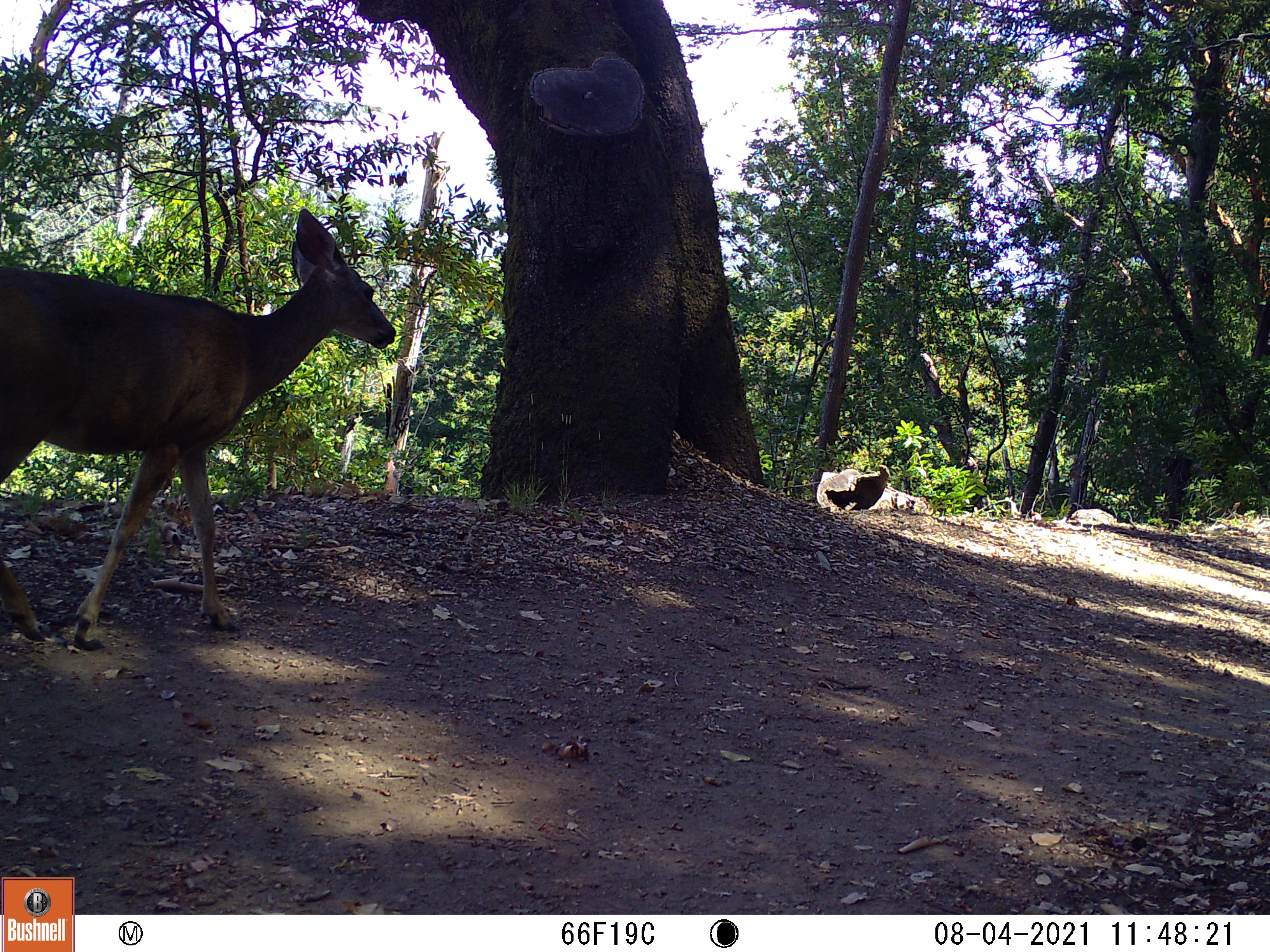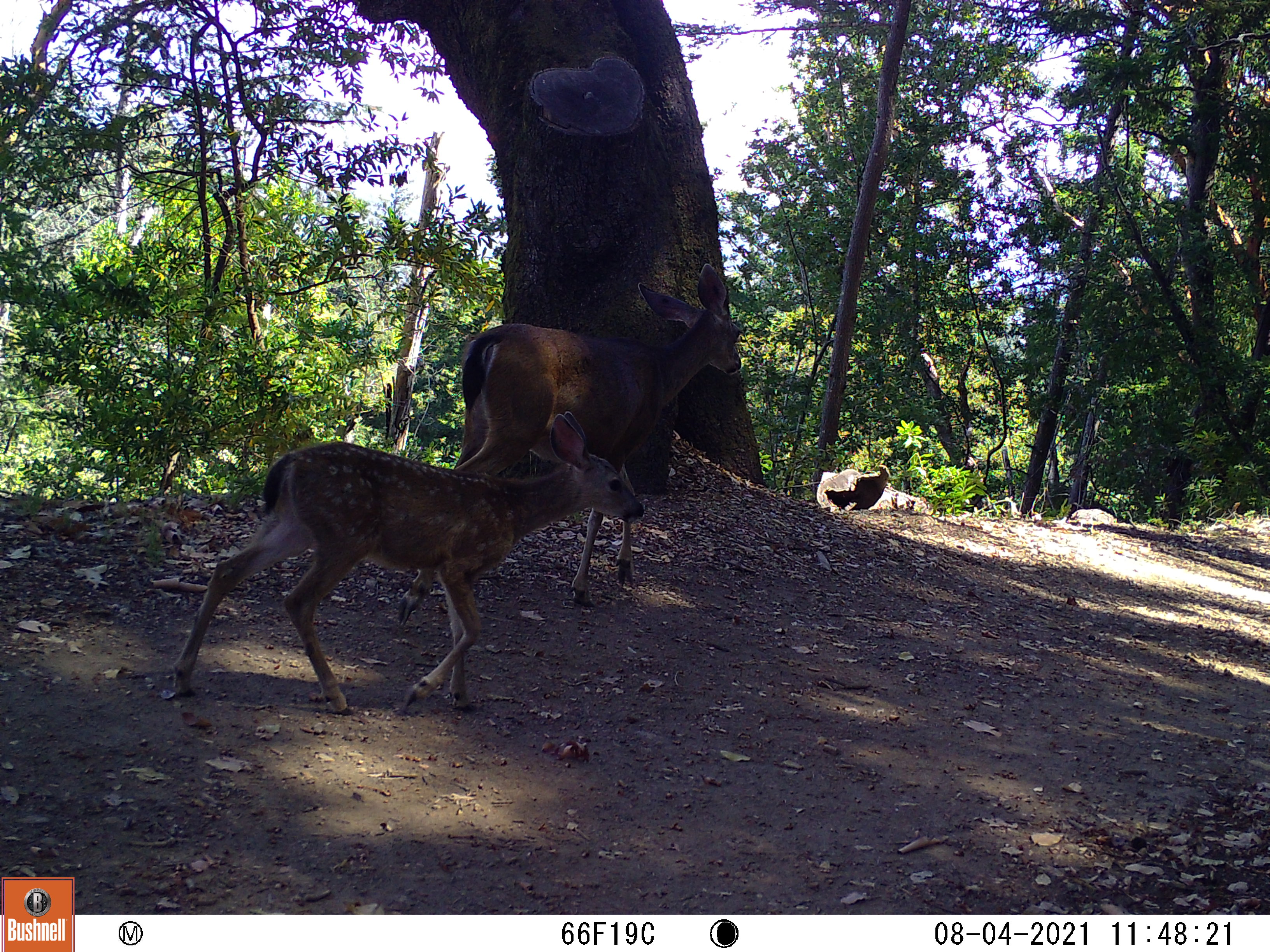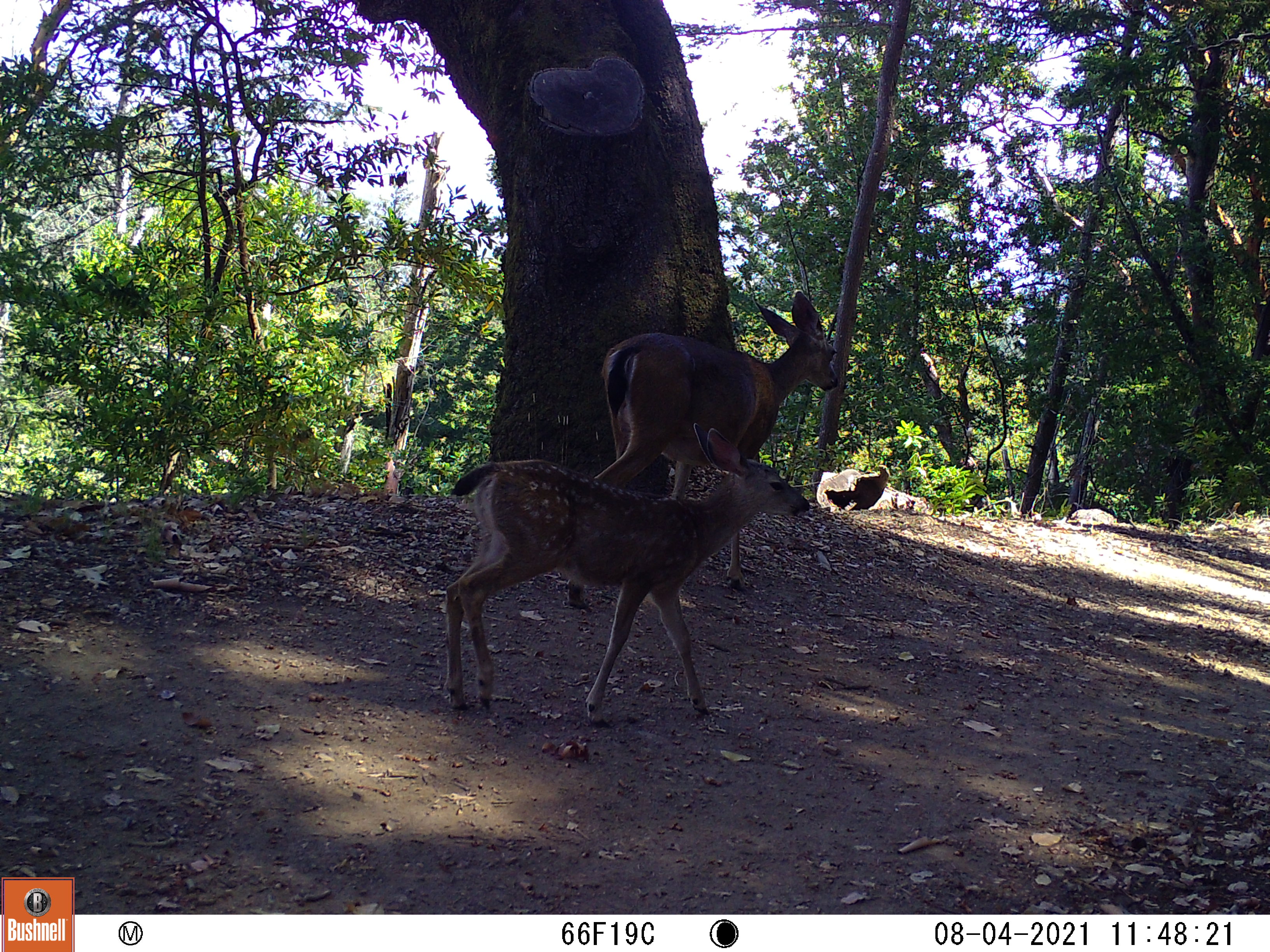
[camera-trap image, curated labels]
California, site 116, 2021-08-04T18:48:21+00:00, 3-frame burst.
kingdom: Animalia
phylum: Chordata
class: Mammalia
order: Artiodactyla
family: Cervidae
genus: Odocoileus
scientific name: Odocoileus hemionus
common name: mule deer